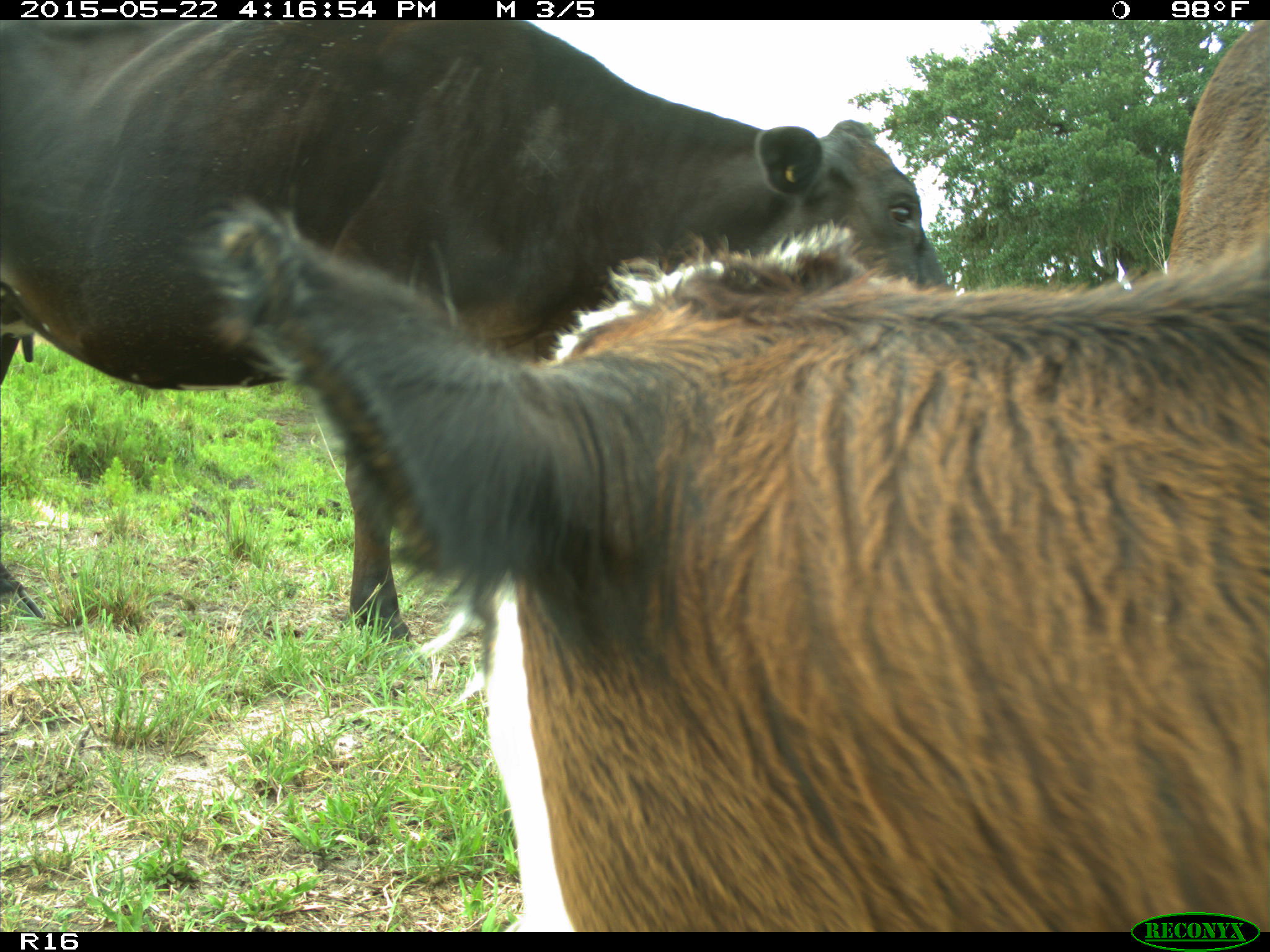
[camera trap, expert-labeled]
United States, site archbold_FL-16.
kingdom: Animalia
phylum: Chordata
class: Mammalia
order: Artiodactyla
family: Bovidae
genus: Bos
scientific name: Bos taurus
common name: domestic cow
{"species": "Bos taurus (domestic cow)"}